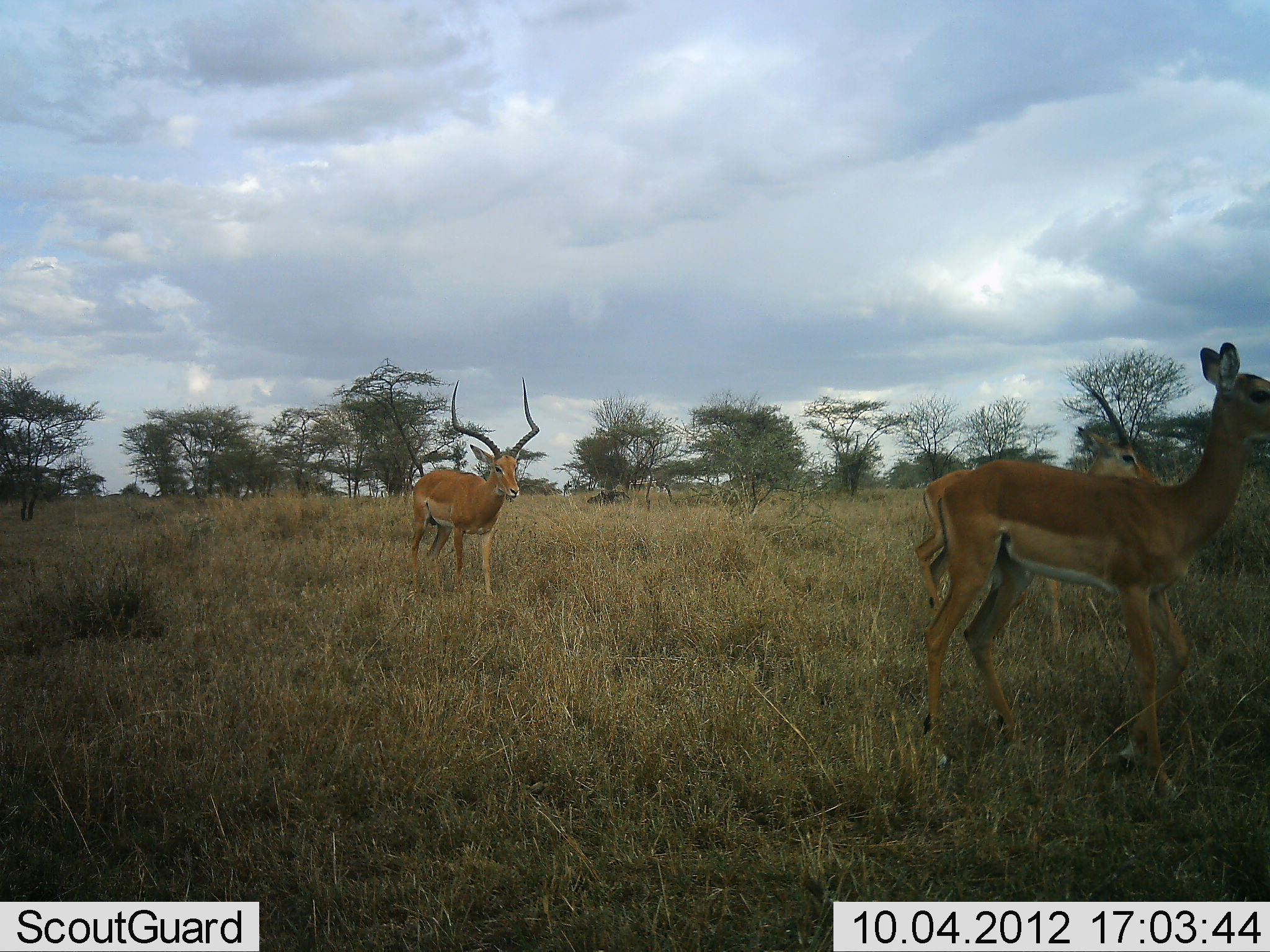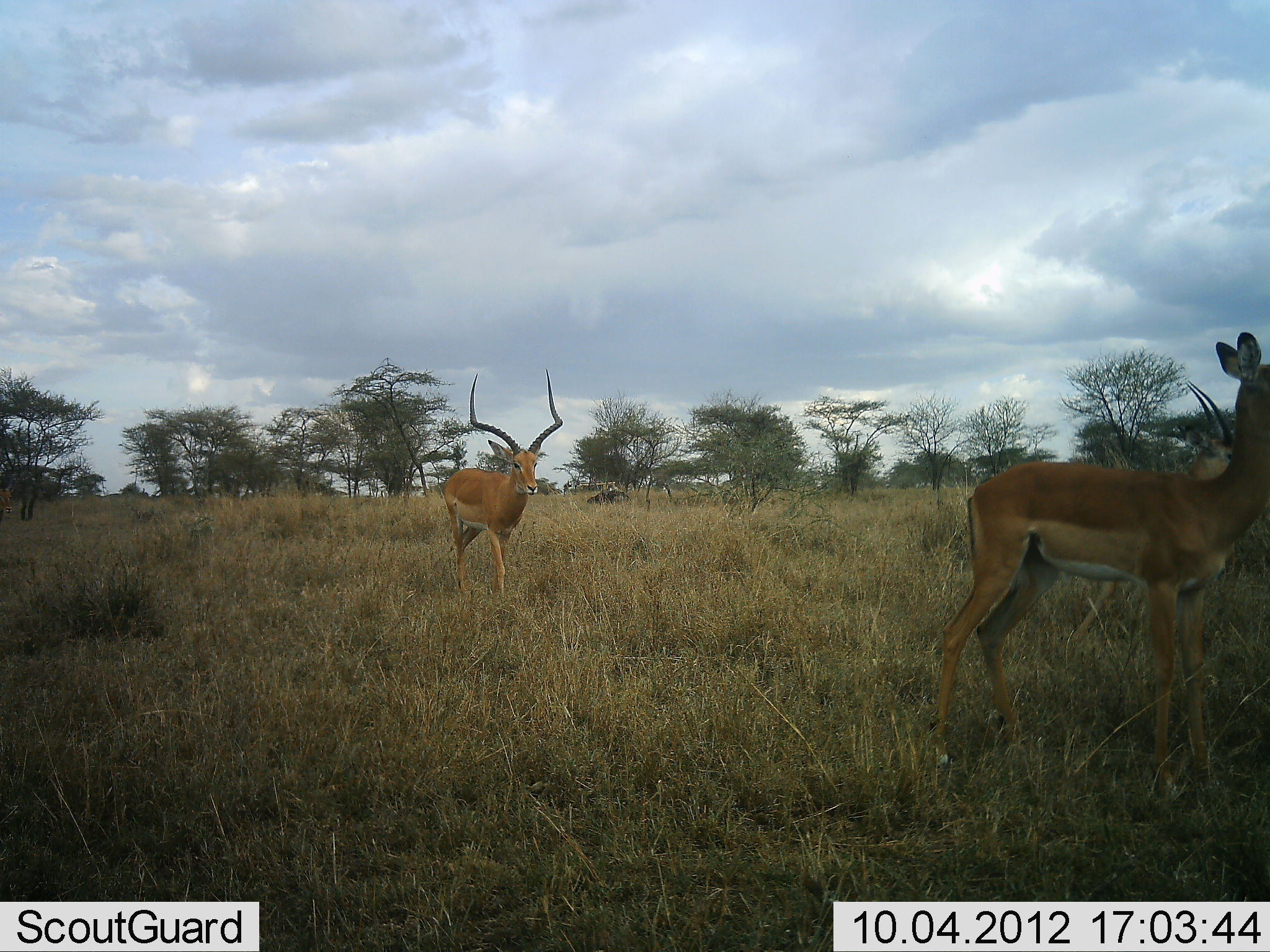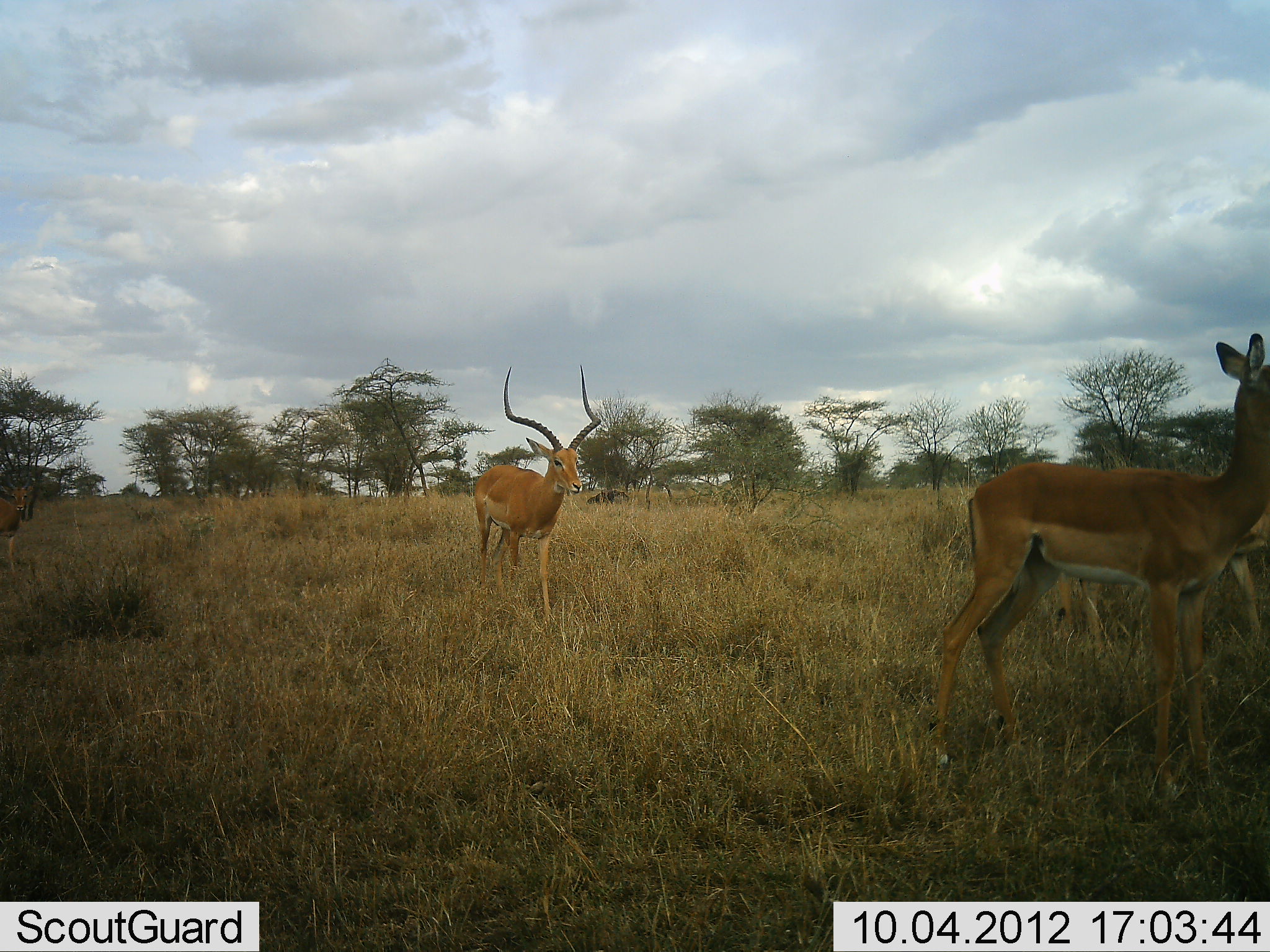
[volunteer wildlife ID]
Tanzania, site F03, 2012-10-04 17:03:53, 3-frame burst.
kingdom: Animalia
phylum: Chordata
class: Mammalia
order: Artiodactyla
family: Bovidae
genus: Aepyceros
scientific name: Aepyceros melampus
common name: impala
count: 3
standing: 18%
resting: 0%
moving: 91%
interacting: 0%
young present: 0%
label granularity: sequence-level